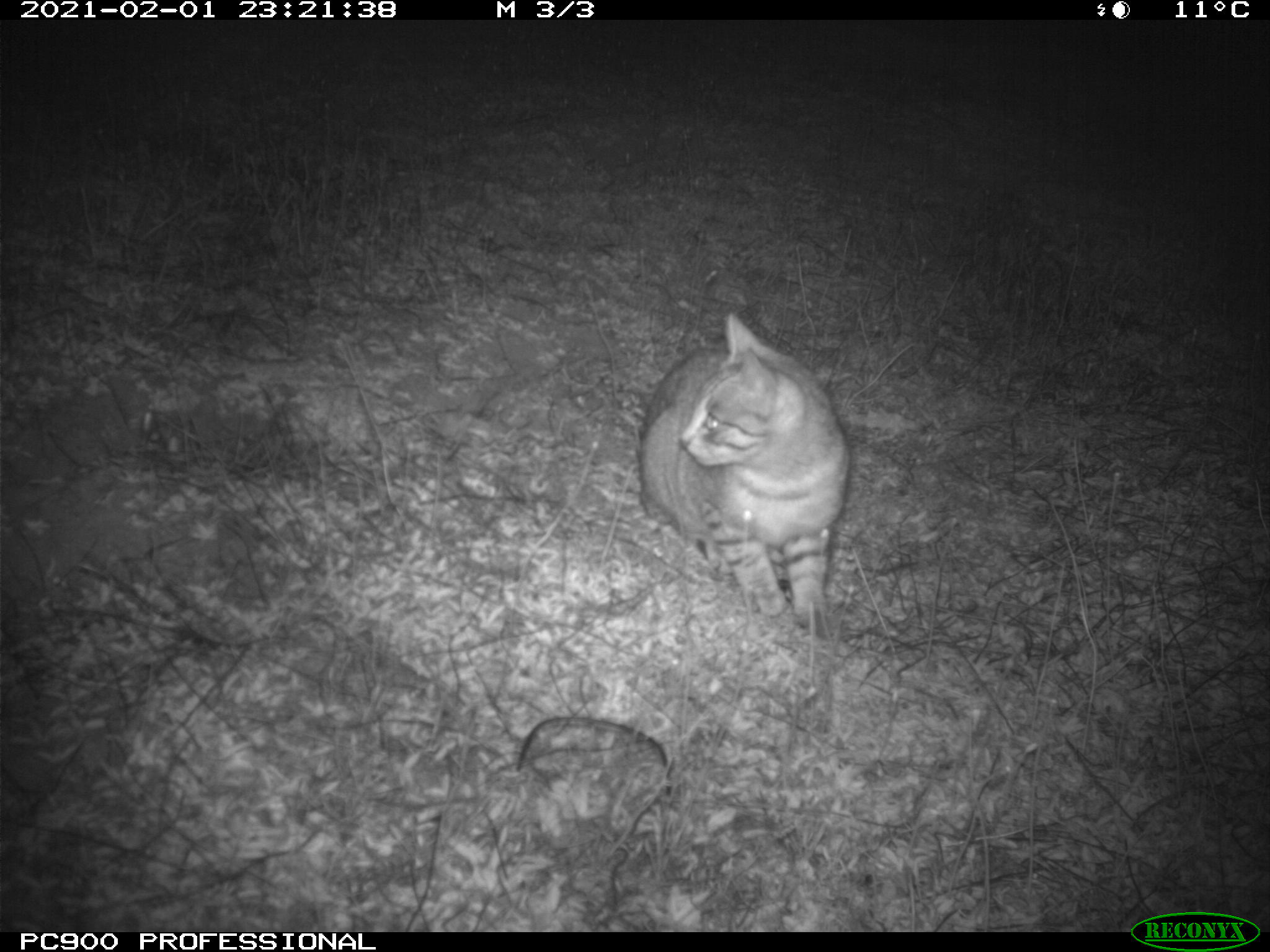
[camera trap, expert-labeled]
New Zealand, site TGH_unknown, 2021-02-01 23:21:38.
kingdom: Animalia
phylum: Chordata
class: Mammalia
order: Carnivora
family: Felidae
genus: Felis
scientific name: Felis catus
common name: domestic cat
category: cat